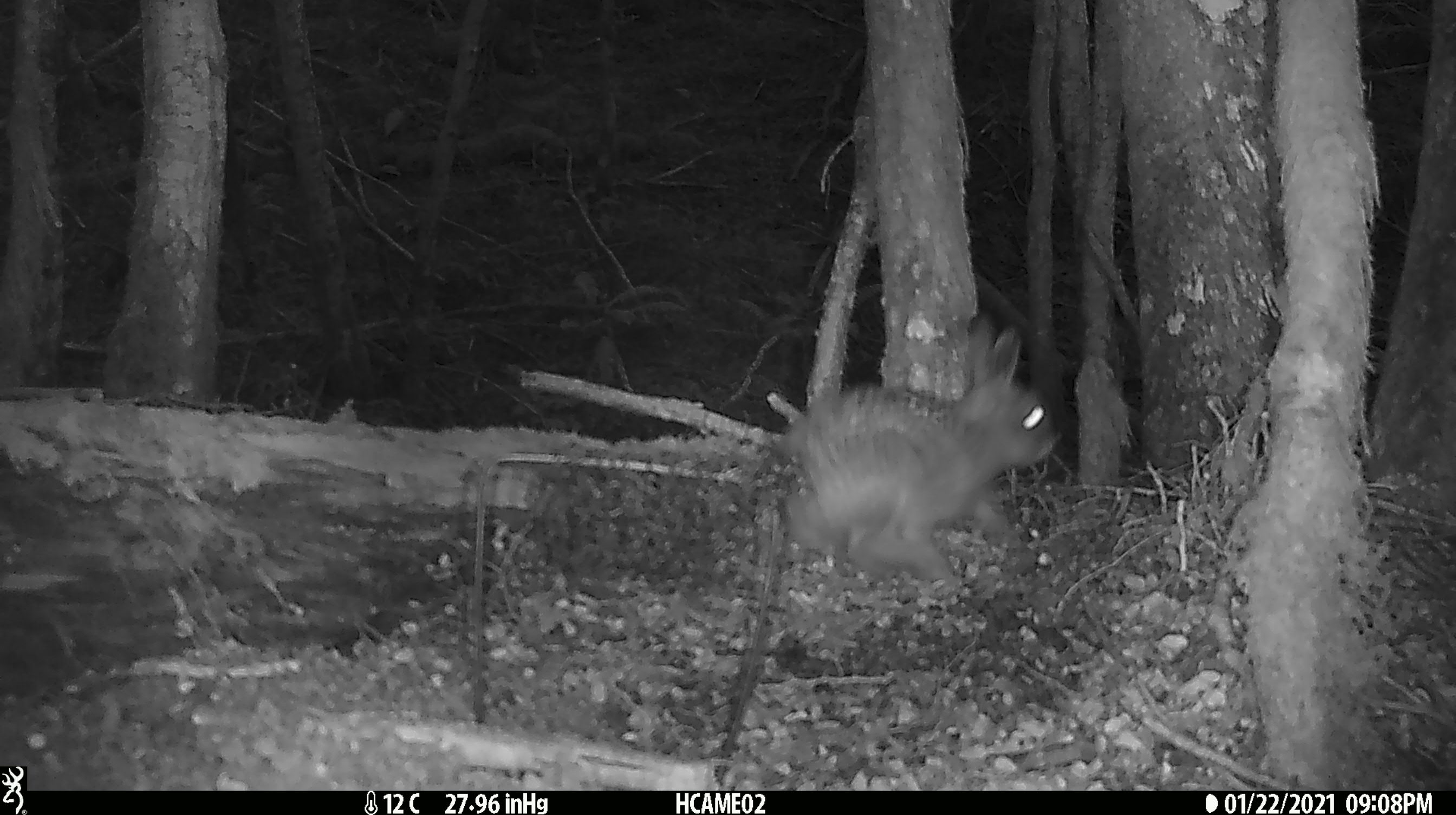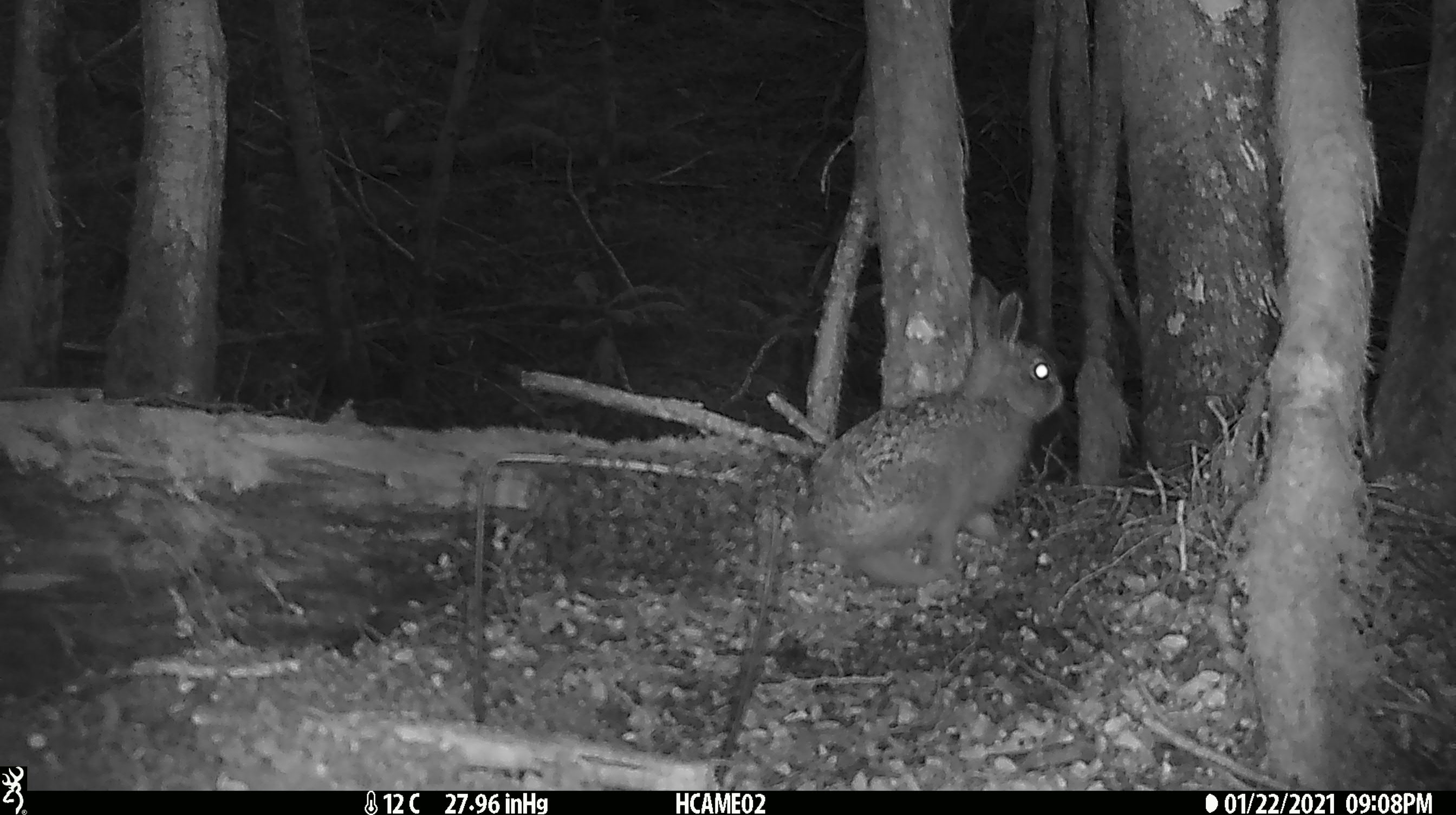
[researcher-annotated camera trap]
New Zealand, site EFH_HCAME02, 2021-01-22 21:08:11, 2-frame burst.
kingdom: Animalia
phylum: Chordata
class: Mammalia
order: Lagomorpha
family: Leporidae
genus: Oryctolagus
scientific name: Oryctolagus cuniculus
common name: european rabbit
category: rabbit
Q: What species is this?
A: Rabbit (european rabbit) (Oryctolagus cuniculus).